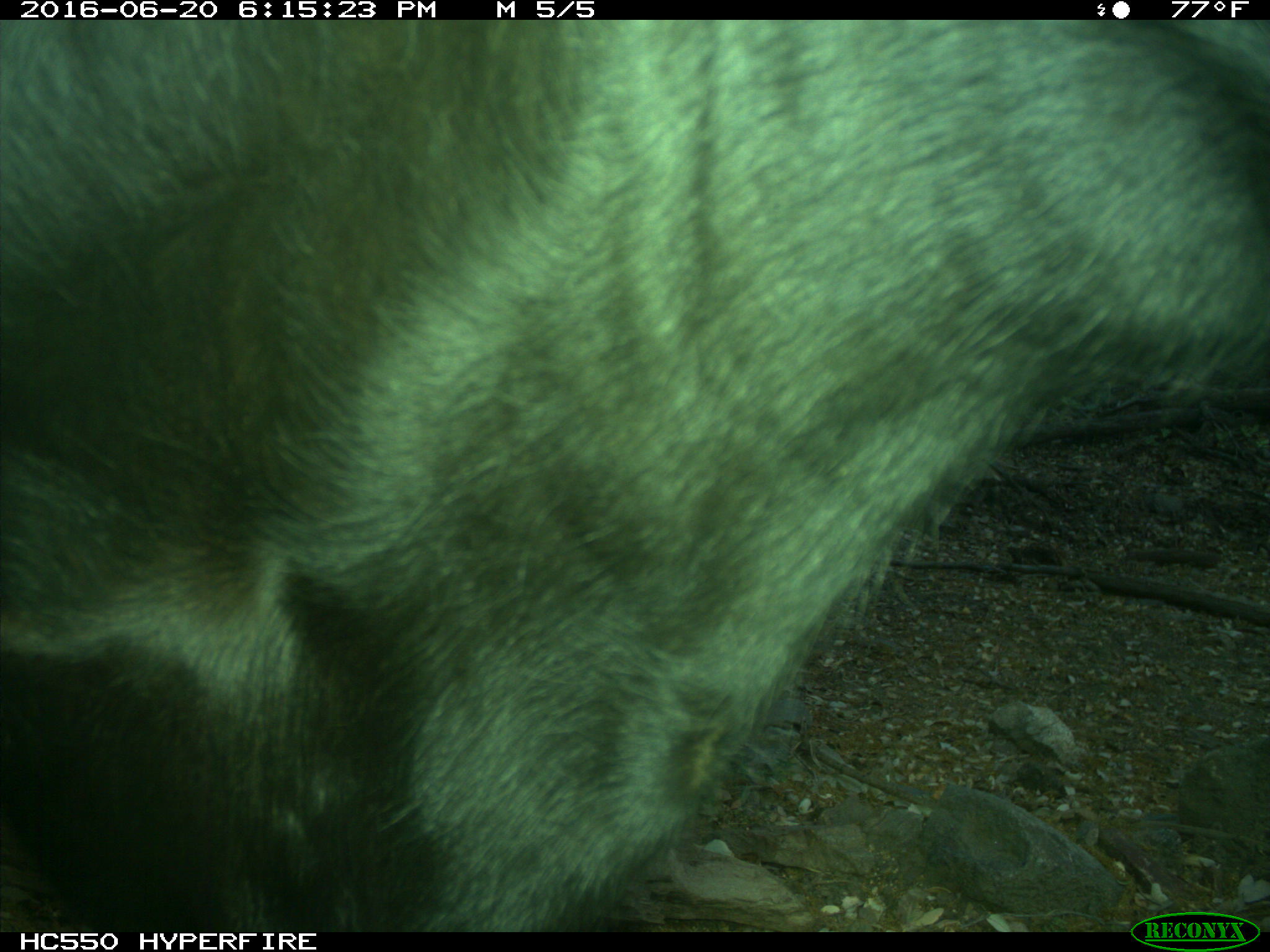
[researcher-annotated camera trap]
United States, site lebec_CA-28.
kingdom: Animalia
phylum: Chordata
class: Mammalia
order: Artiodactyla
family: Bovidae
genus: Bos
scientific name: Bos taurus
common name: domestic cow